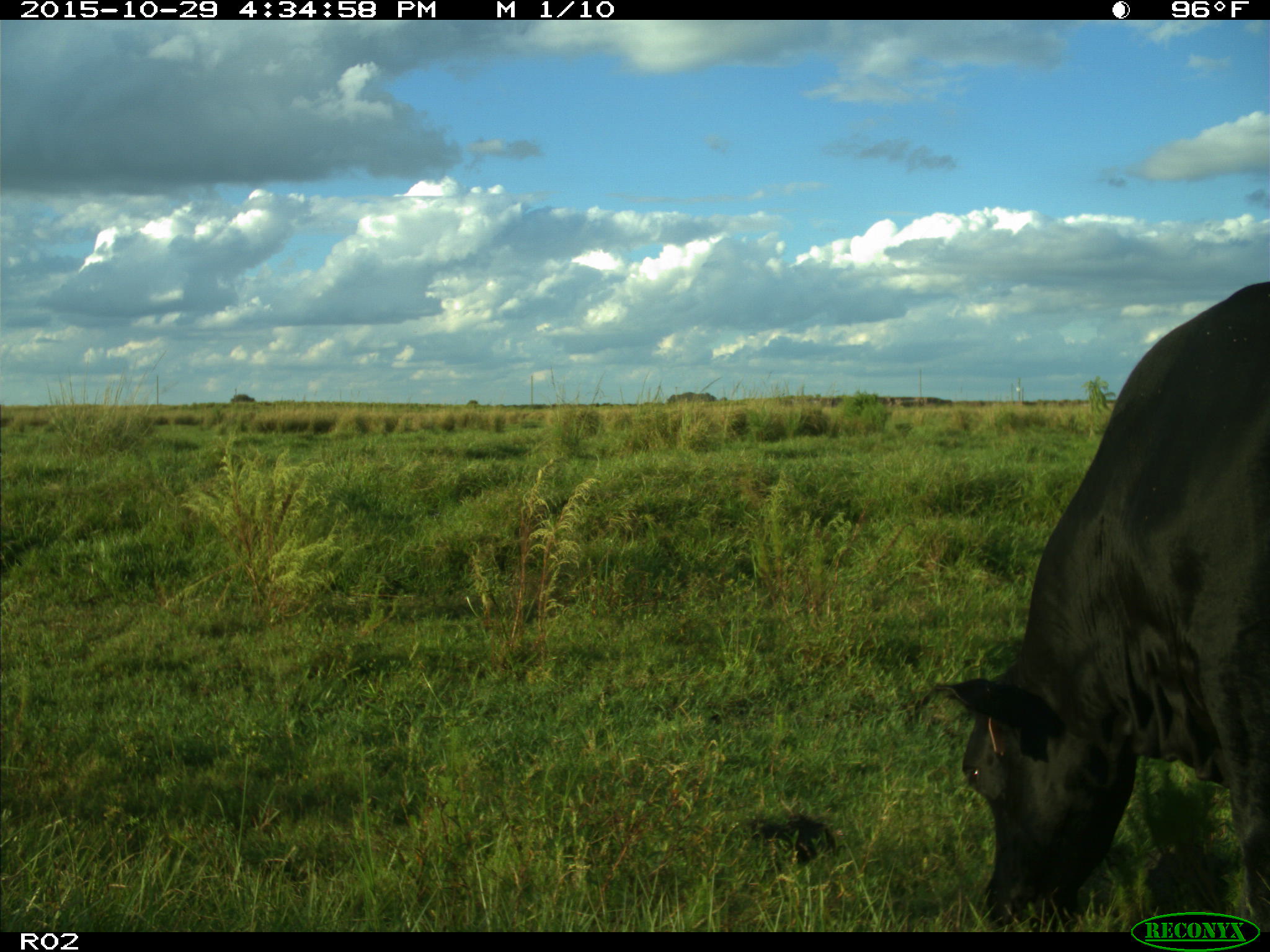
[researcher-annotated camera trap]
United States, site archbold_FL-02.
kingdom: Animalia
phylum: Chordata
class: Mammalia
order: Artiodactyla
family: Bovidae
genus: Bos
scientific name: Bos taurus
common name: domestic cow